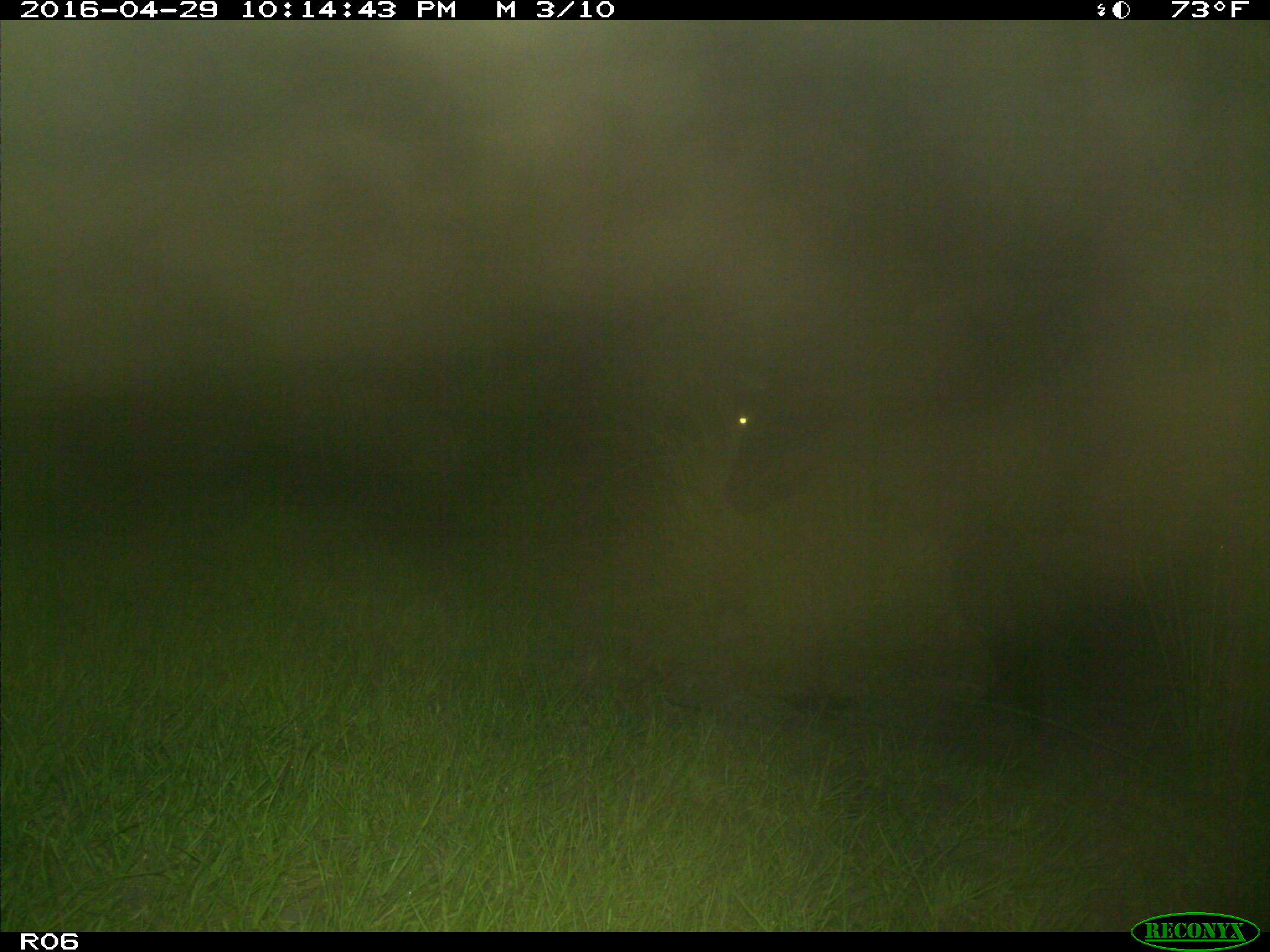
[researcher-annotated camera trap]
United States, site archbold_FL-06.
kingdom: Animalia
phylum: Chordata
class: Mammalia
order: Artiodactyla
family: Bovidae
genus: Bos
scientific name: Bos taurus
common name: domestic cow